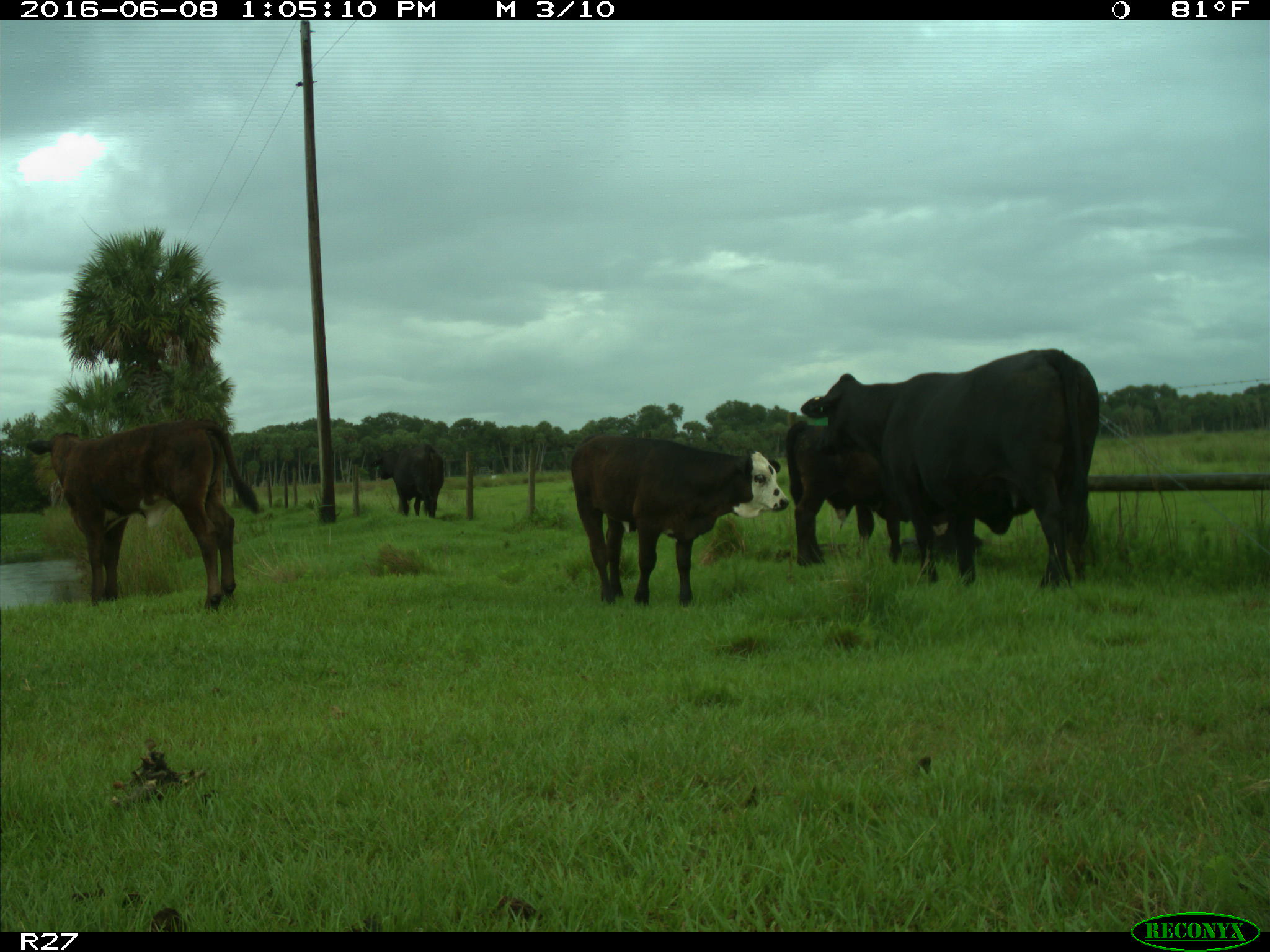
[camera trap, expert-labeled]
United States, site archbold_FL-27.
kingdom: Animalia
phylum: Chordata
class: Mammalia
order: Artiodactyla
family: Bovidae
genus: Bos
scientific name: Bos taurus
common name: domestic cow